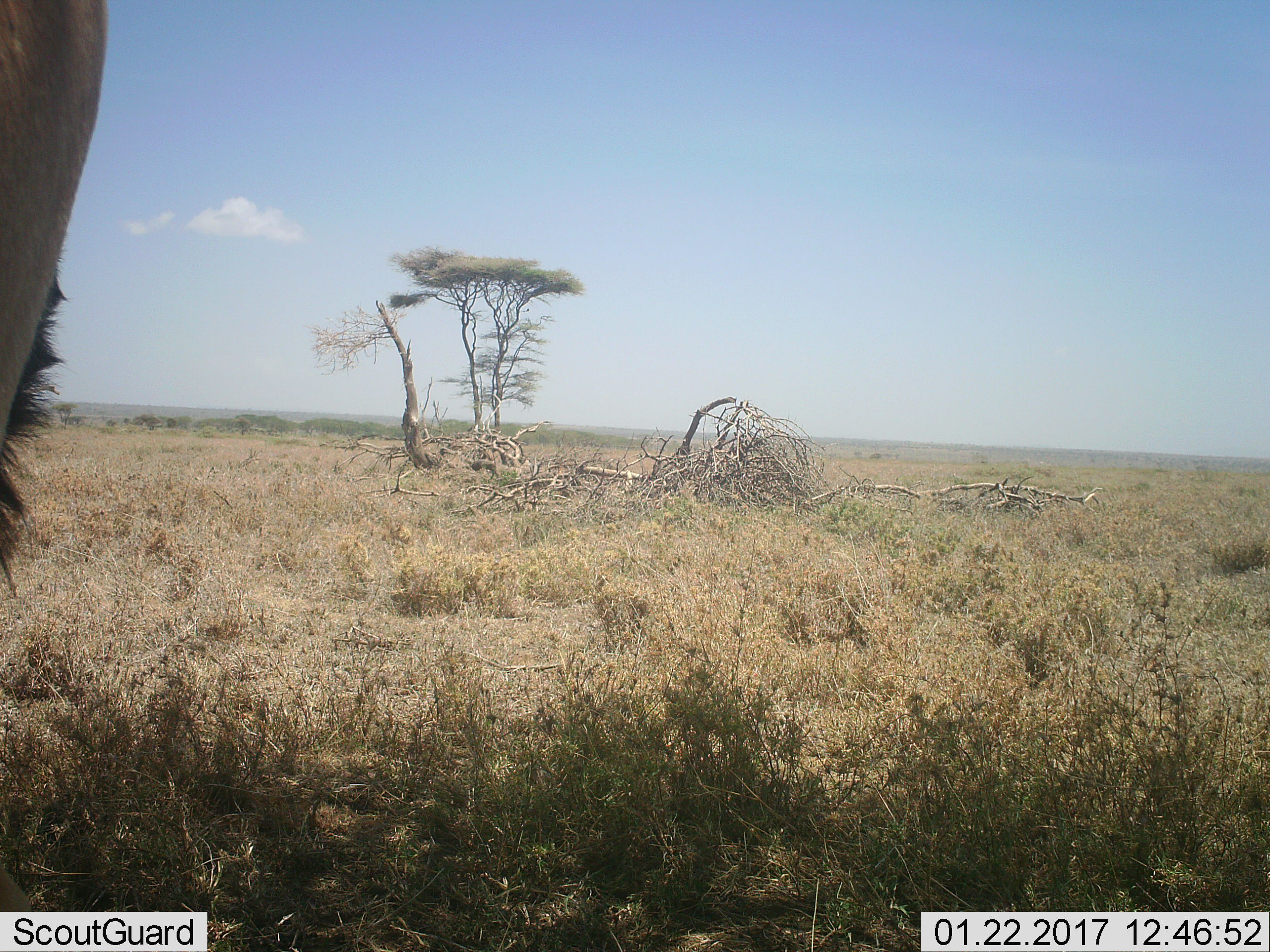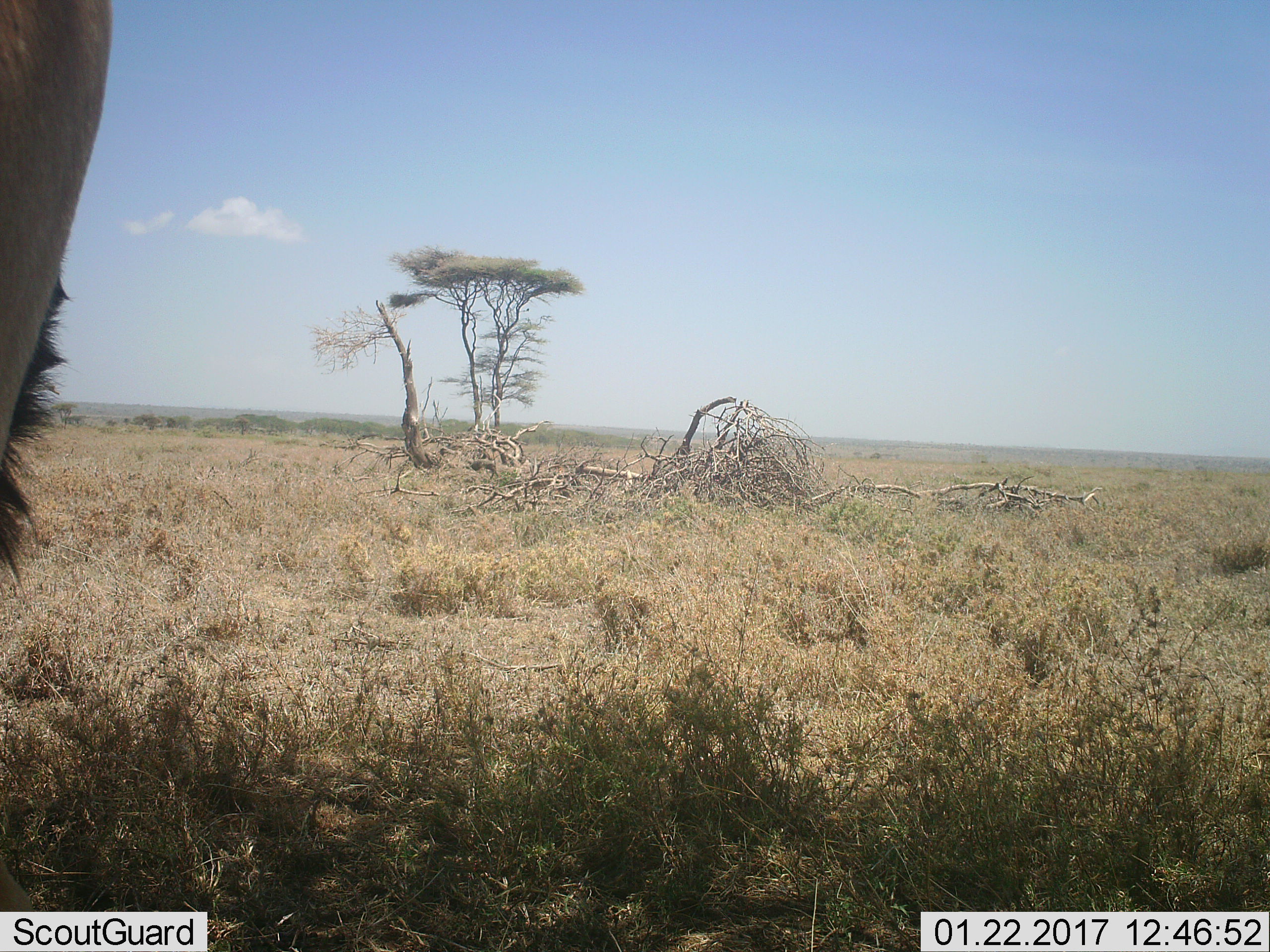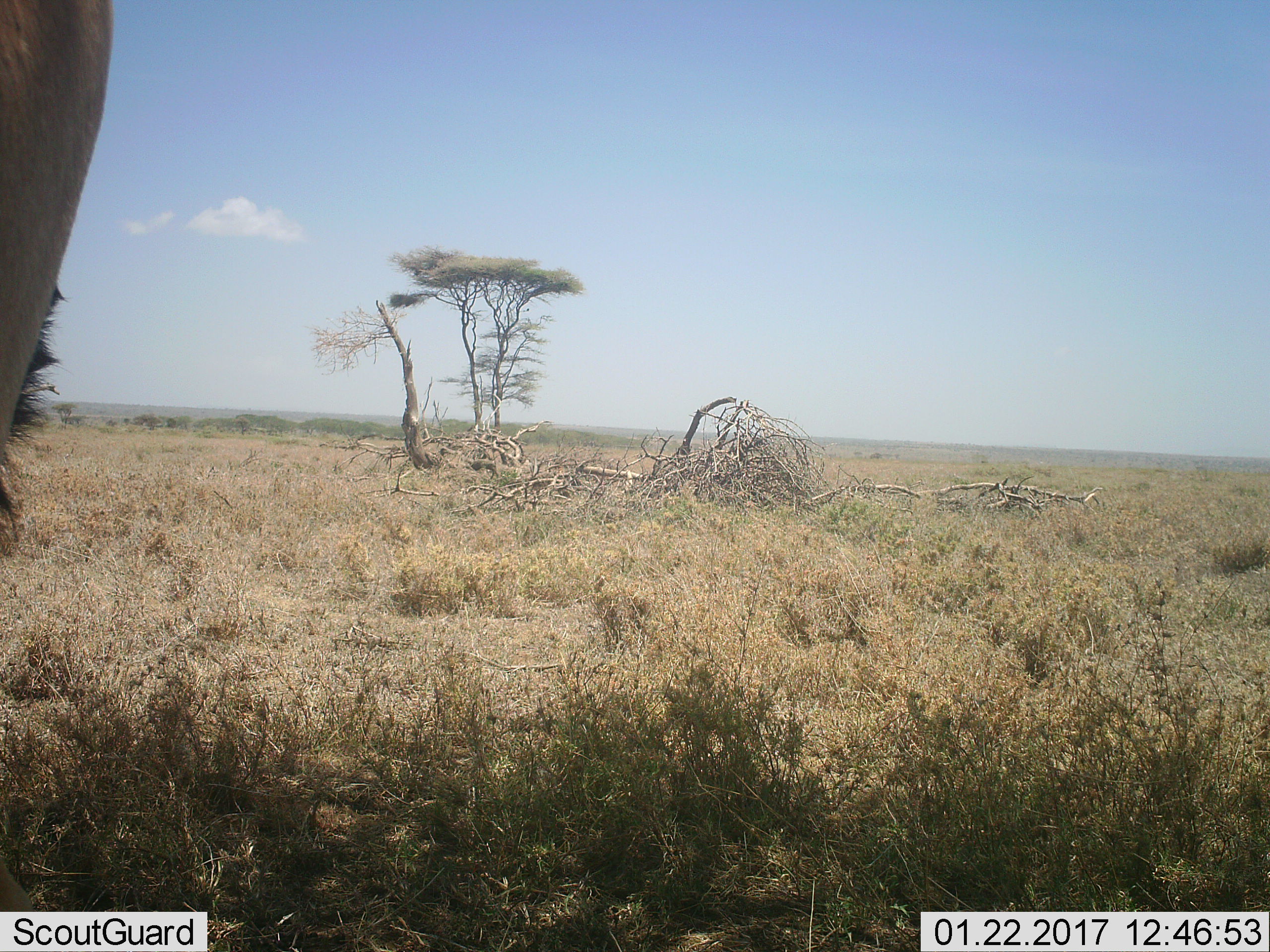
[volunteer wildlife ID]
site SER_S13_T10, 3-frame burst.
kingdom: Animalia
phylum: Chordata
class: Mammalia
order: Artiodactyla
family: Bovidae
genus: Connochaetes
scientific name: Connochaetes taurinus taurinus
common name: blue wildebeest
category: wildebeestblue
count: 1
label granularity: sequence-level